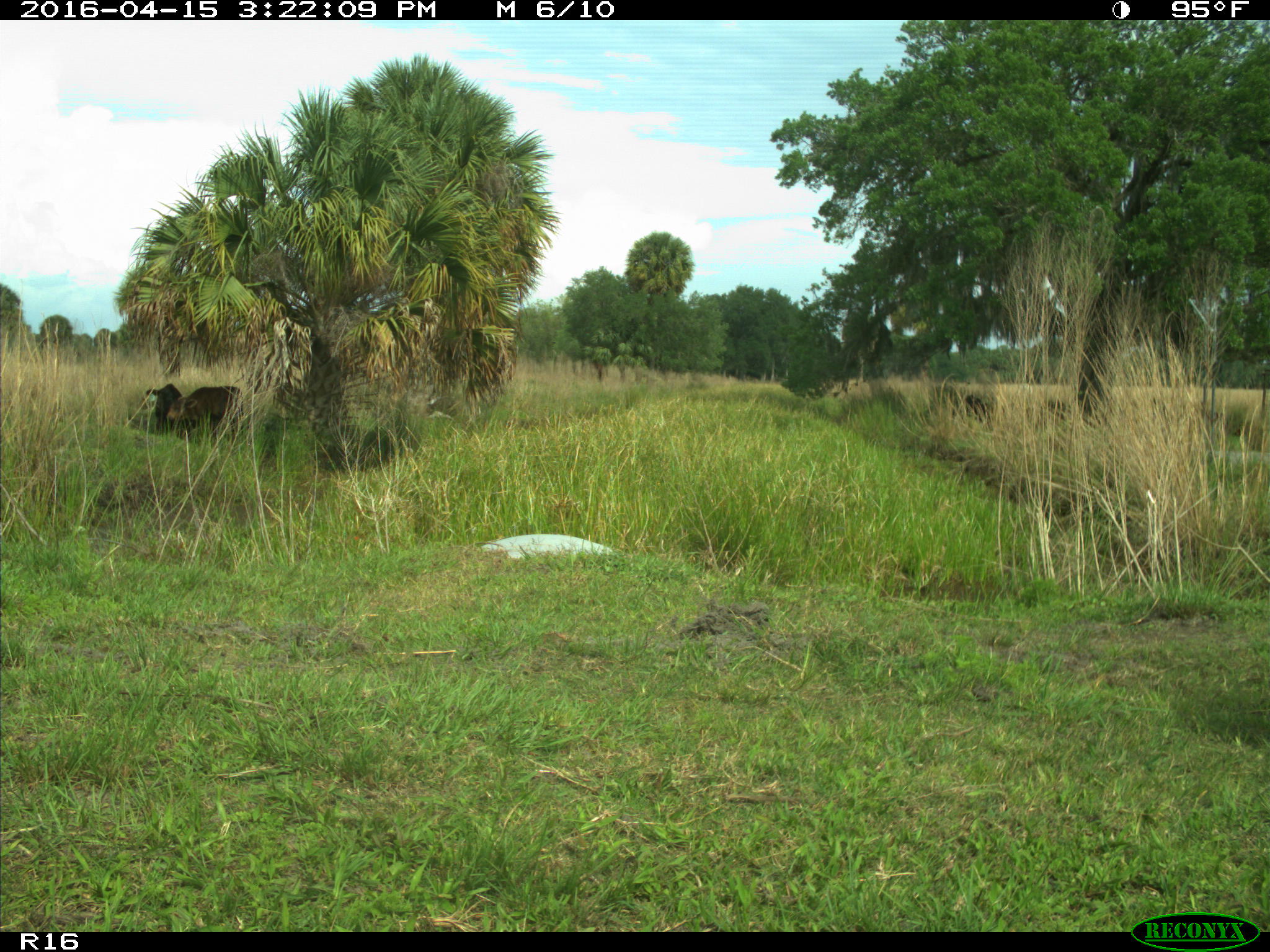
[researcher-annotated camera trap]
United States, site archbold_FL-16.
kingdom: Animalia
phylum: Chordata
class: Mammalia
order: Artiodactyla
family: Bovidae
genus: Bos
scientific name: Bos taurus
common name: domestic cow